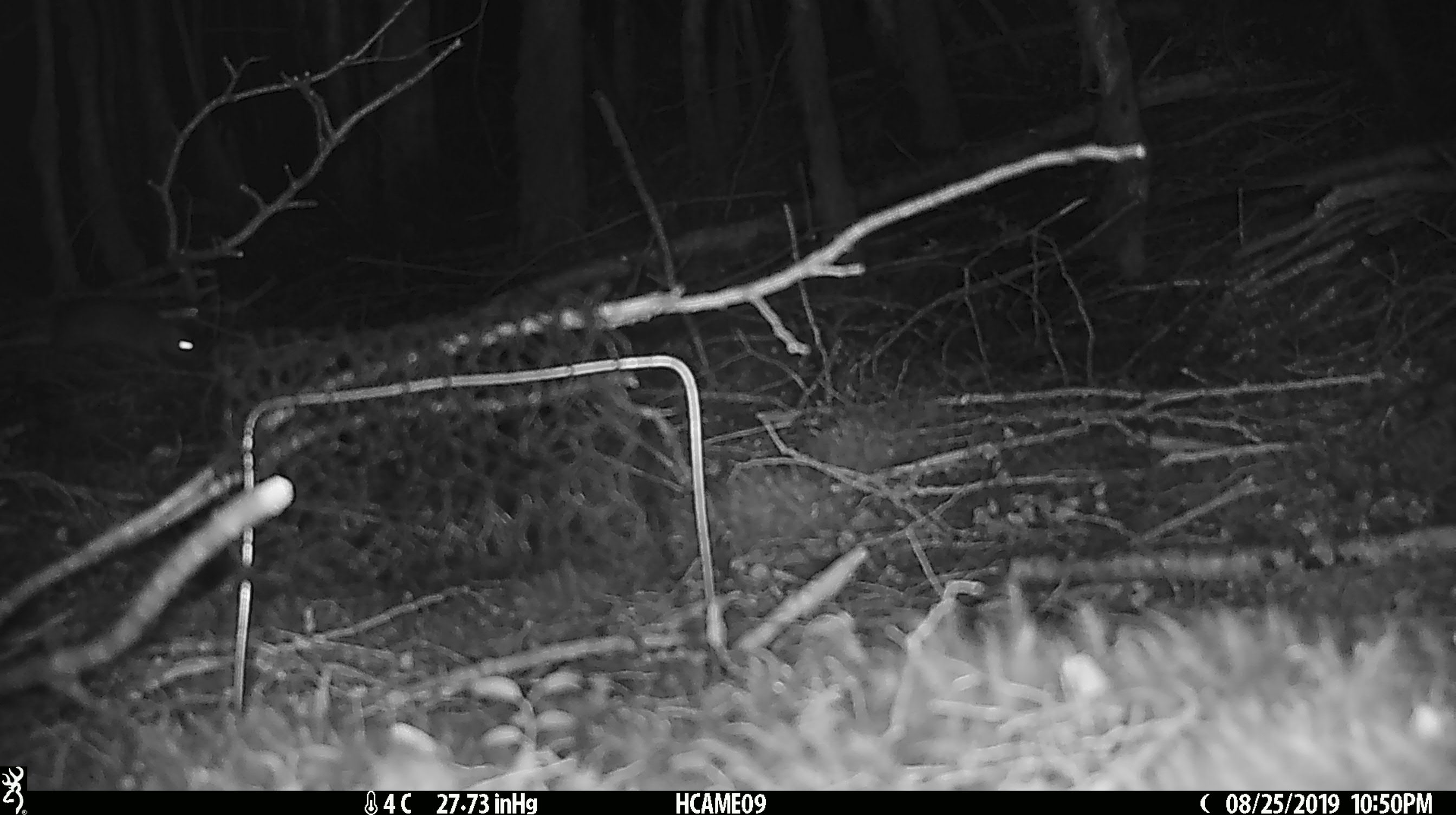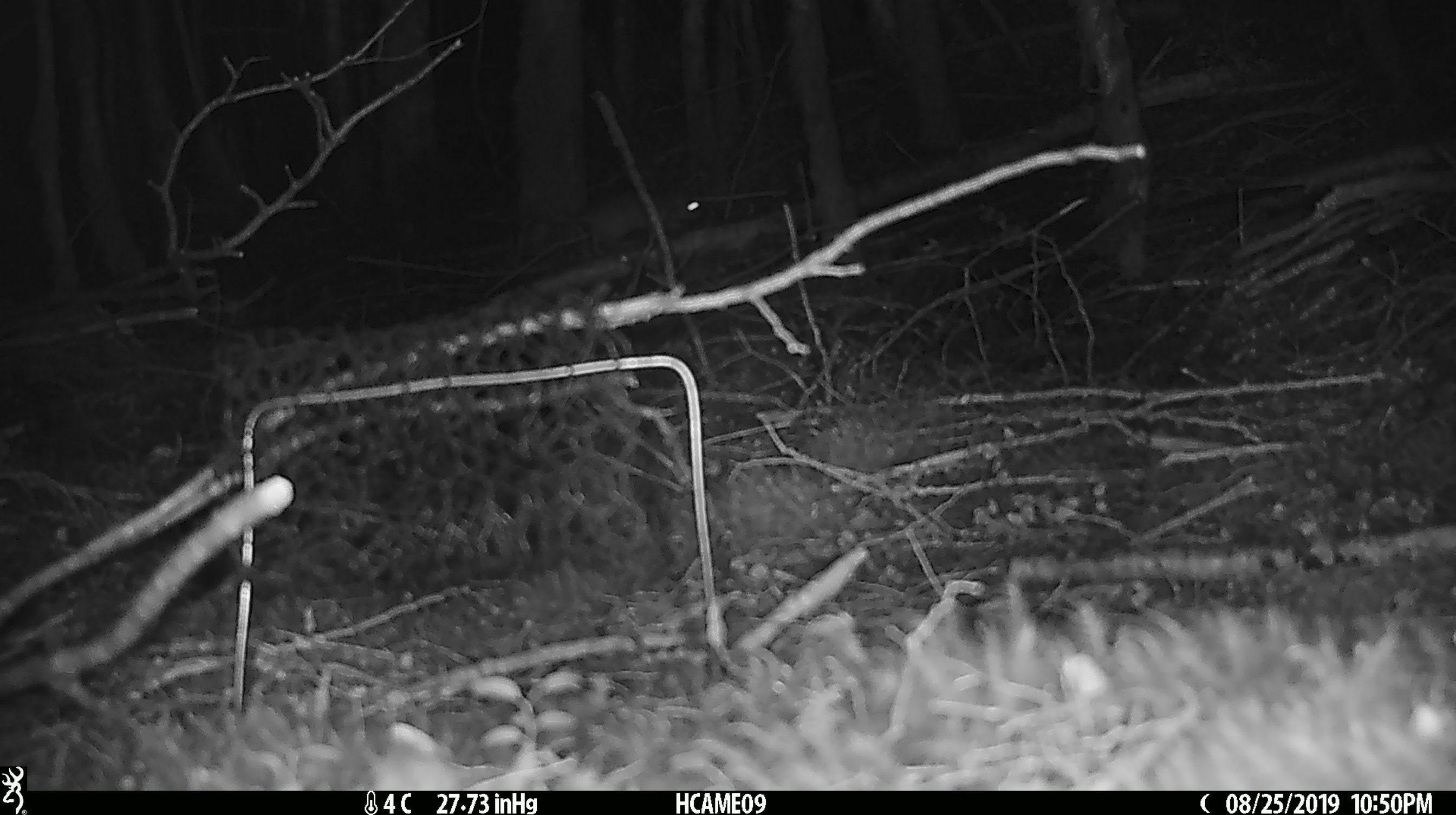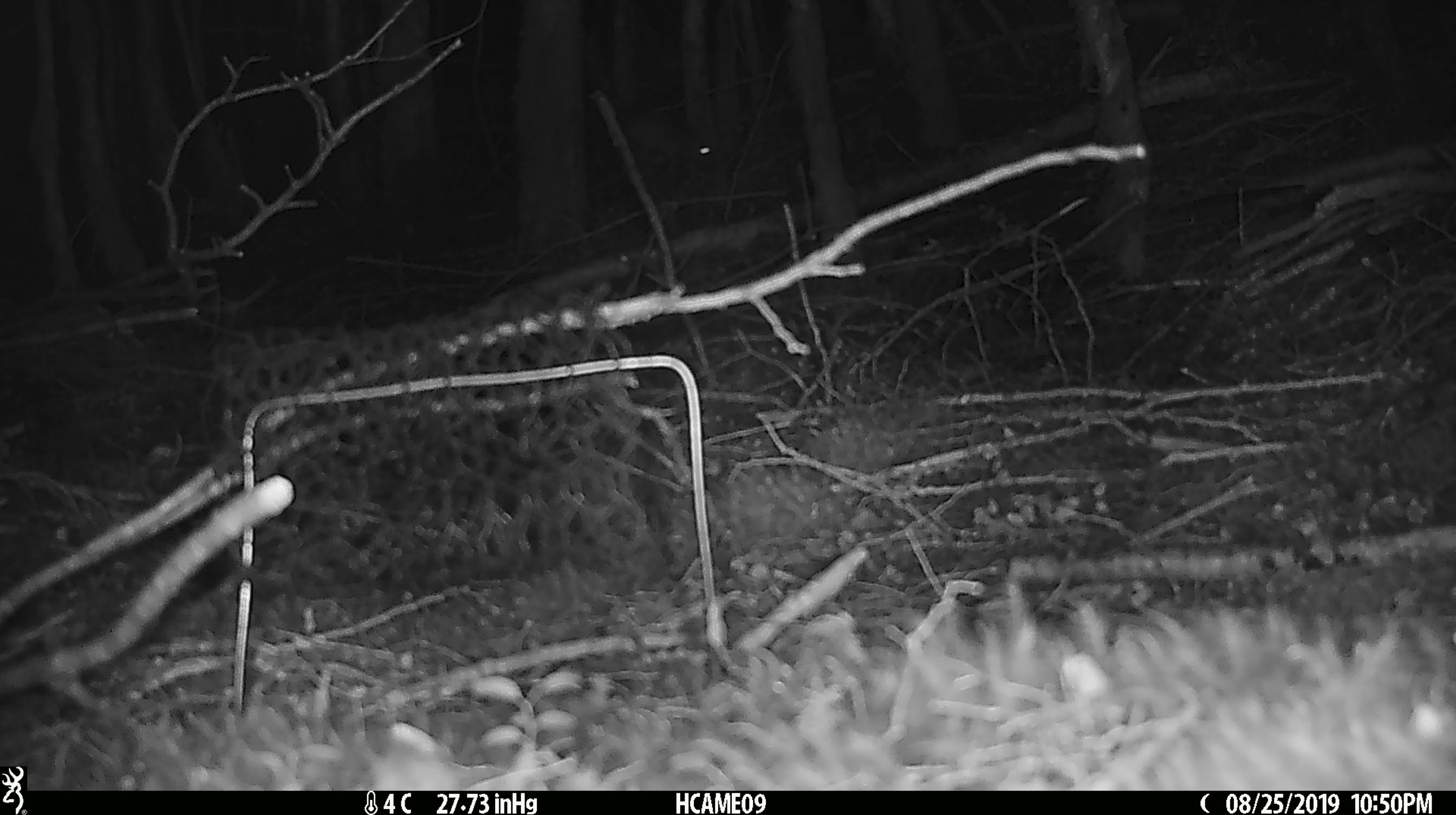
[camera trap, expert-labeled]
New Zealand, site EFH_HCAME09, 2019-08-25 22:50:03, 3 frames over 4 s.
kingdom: Animalia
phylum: Chordata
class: Mammalia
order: Rodentia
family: Muridae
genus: Rattus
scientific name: Rattus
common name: rat